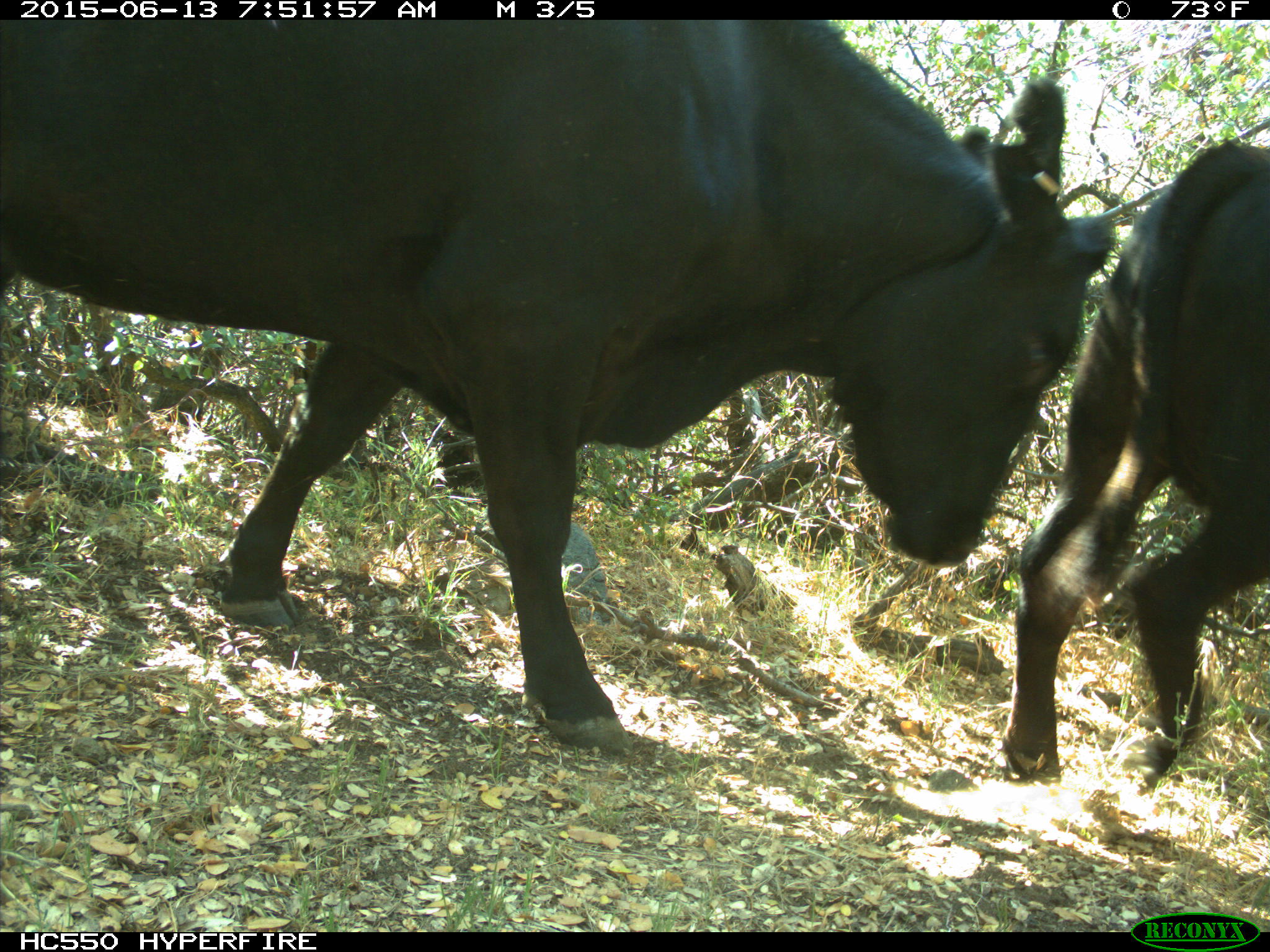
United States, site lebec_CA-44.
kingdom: Animalia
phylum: Chordata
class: Mammalia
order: Artiodactyla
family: Bovidae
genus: Bos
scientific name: Bos taurus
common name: domestic cow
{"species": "Bos taurus (domestic cow)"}